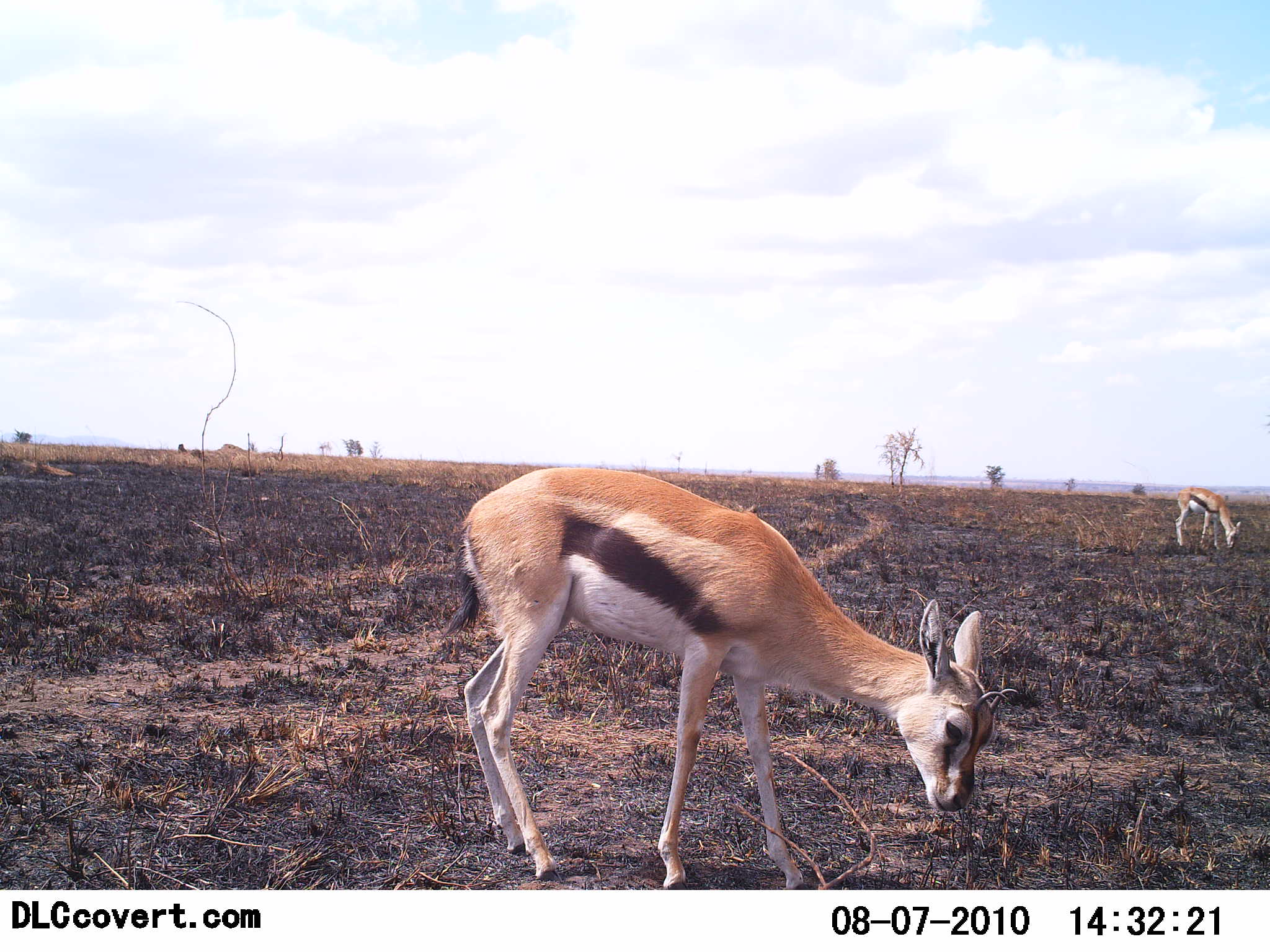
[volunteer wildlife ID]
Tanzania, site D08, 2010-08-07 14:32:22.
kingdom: Animalia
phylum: Chordata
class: Mammalia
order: Artiodactyla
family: Bovidae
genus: Eudorcas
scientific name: Eudorcas thomsonii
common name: thomson's gazelle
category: gazellethomsons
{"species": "gazellethomsons (thomson's gazelle) (Eudorcas thomsonii)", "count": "2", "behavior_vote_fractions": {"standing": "31%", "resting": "0%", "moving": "8%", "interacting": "0%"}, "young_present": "15%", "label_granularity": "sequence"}